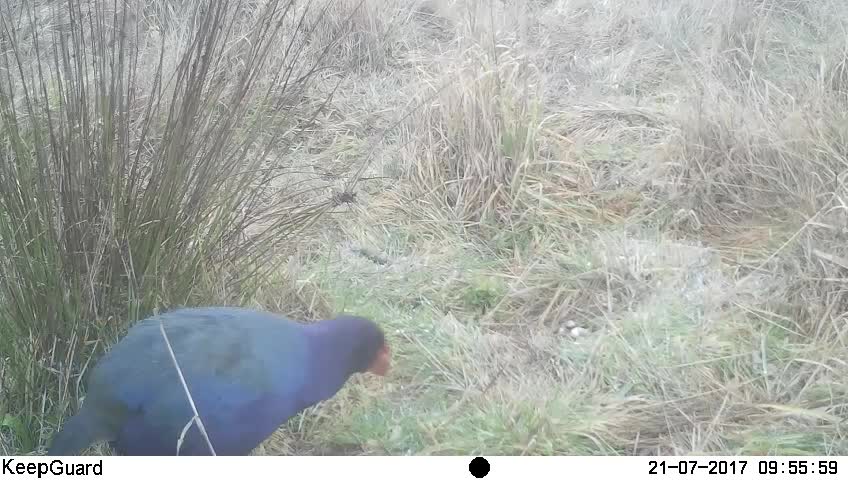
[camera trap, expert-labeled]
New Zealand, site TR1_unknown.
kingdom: Animalia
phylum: Chordata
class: Aves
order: Gruiformes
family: Rallidae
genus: Porphyrio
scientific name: Porphyrio mantelli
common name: takahe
Takahe (Porphyrio mantelli).